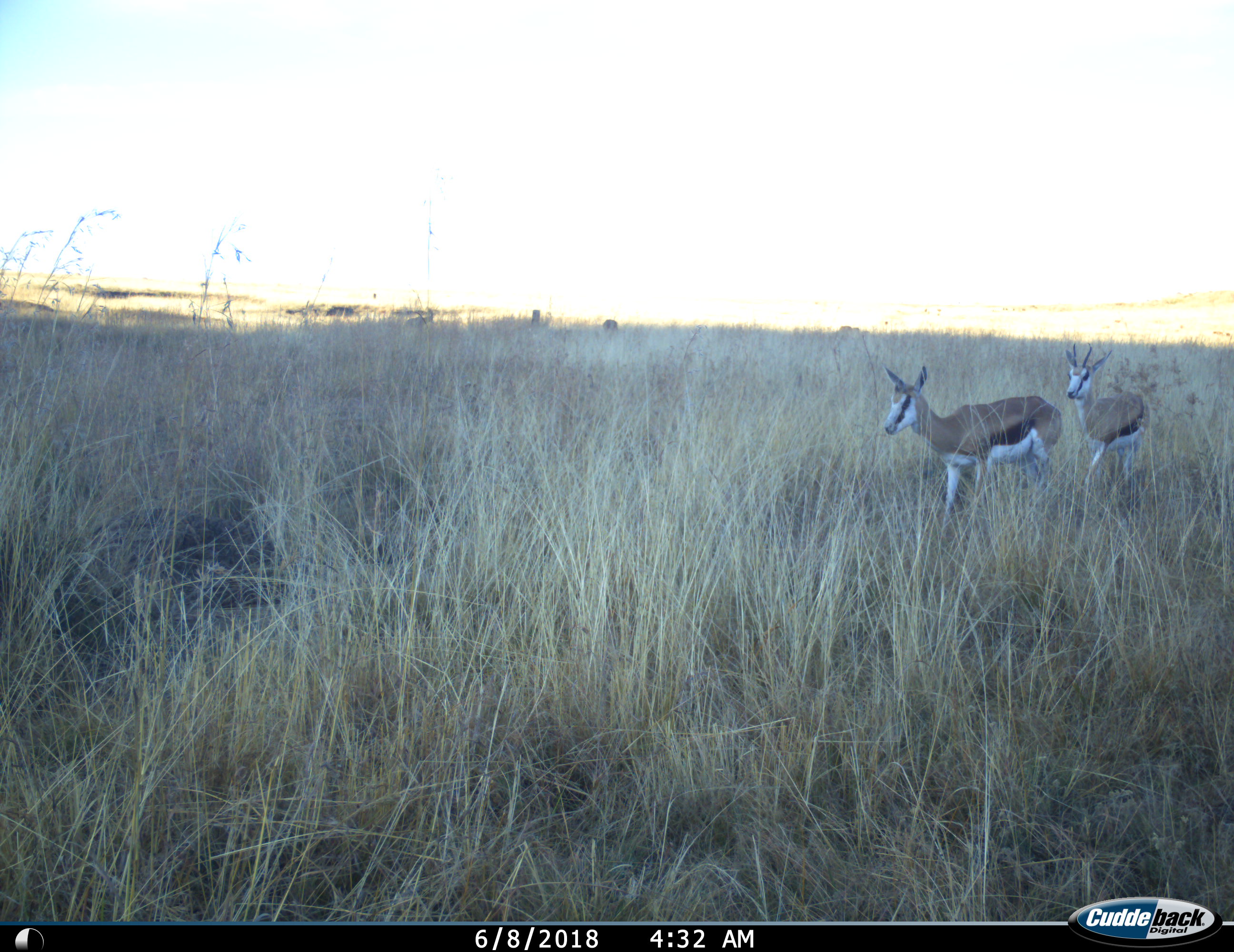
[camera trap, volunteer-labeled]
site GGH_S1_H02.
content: unidentified animal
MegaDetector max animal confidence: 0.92